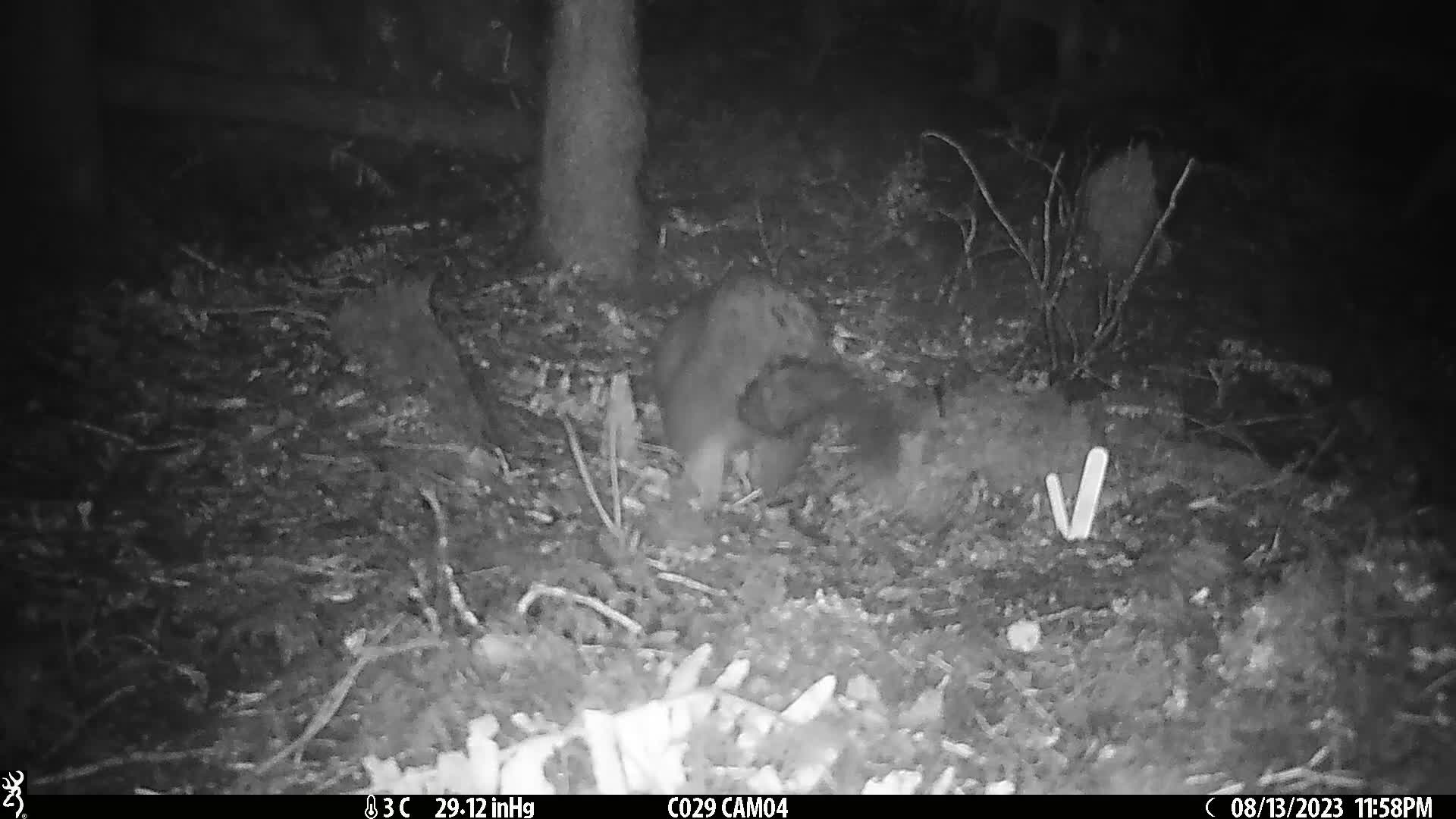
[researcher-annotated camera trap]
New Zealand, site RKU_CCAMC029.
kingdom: Animalia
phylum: Chordata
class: Mammalia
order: Diprotodontia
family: Phalangeridae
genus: Trichosurus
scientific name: Trichosurus vulpecula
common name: common brushtail possum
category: possum